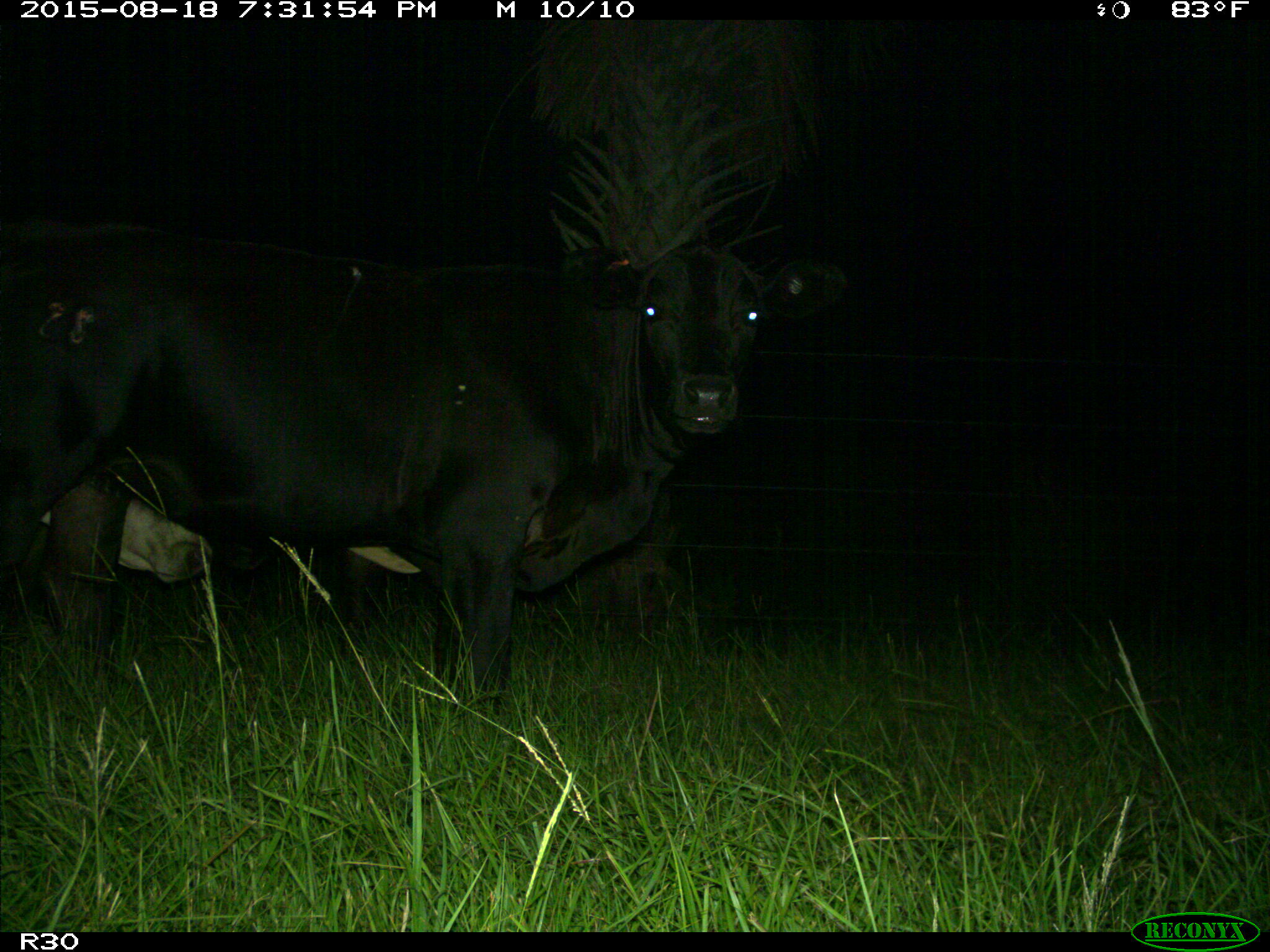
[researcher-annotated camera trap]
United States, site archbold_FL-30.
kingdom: Animalia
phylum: Chordata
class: Mammalia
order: Artiodactyla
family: Bovidae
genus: Bos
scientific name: Bos taurus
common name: domestic cow